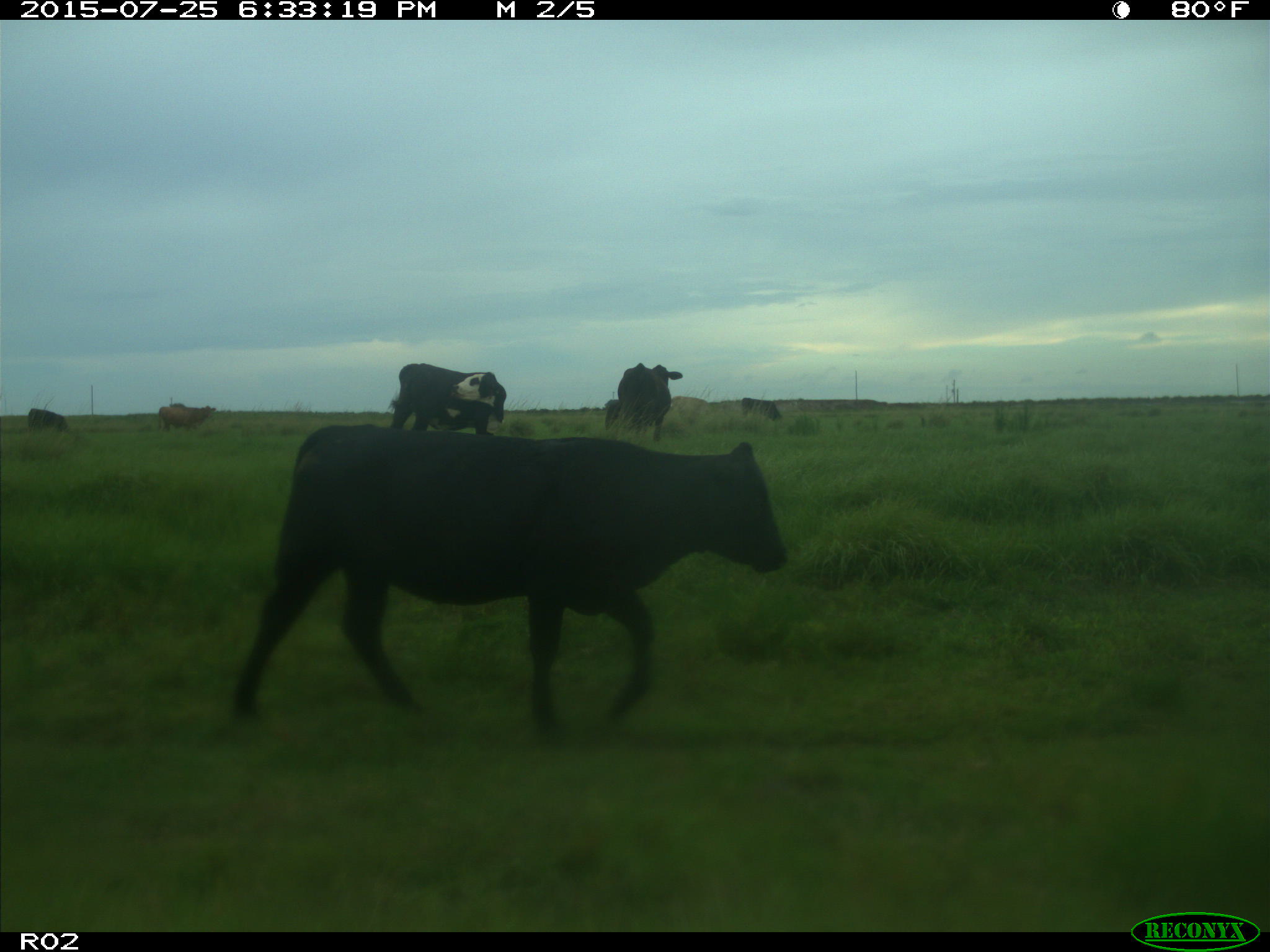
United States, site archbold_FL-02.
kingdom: Animalia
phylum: Chordata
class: Mammalia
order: Artiodactyla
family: Bovidae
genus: Bos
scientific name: Bos taurus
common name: domestic cow